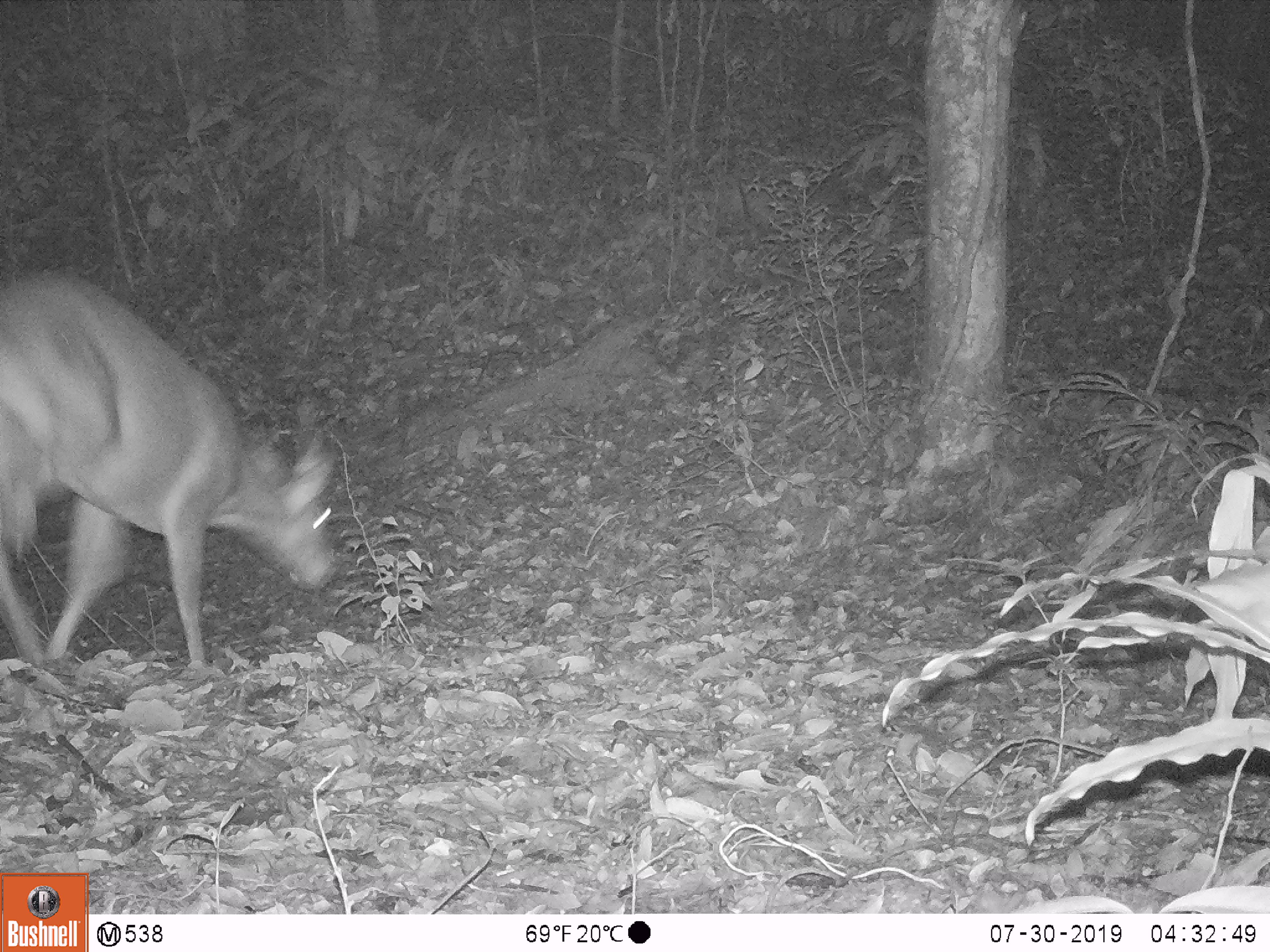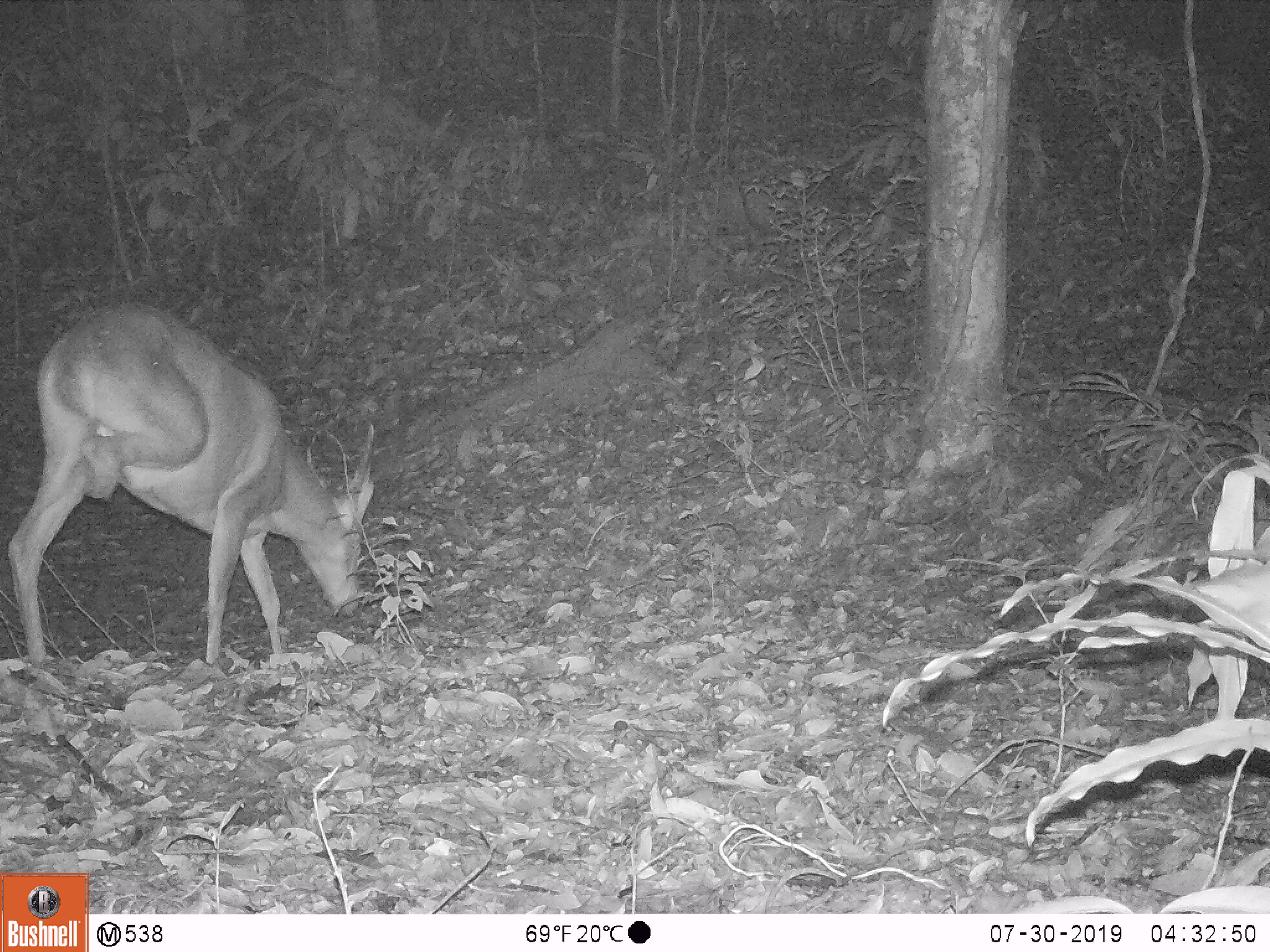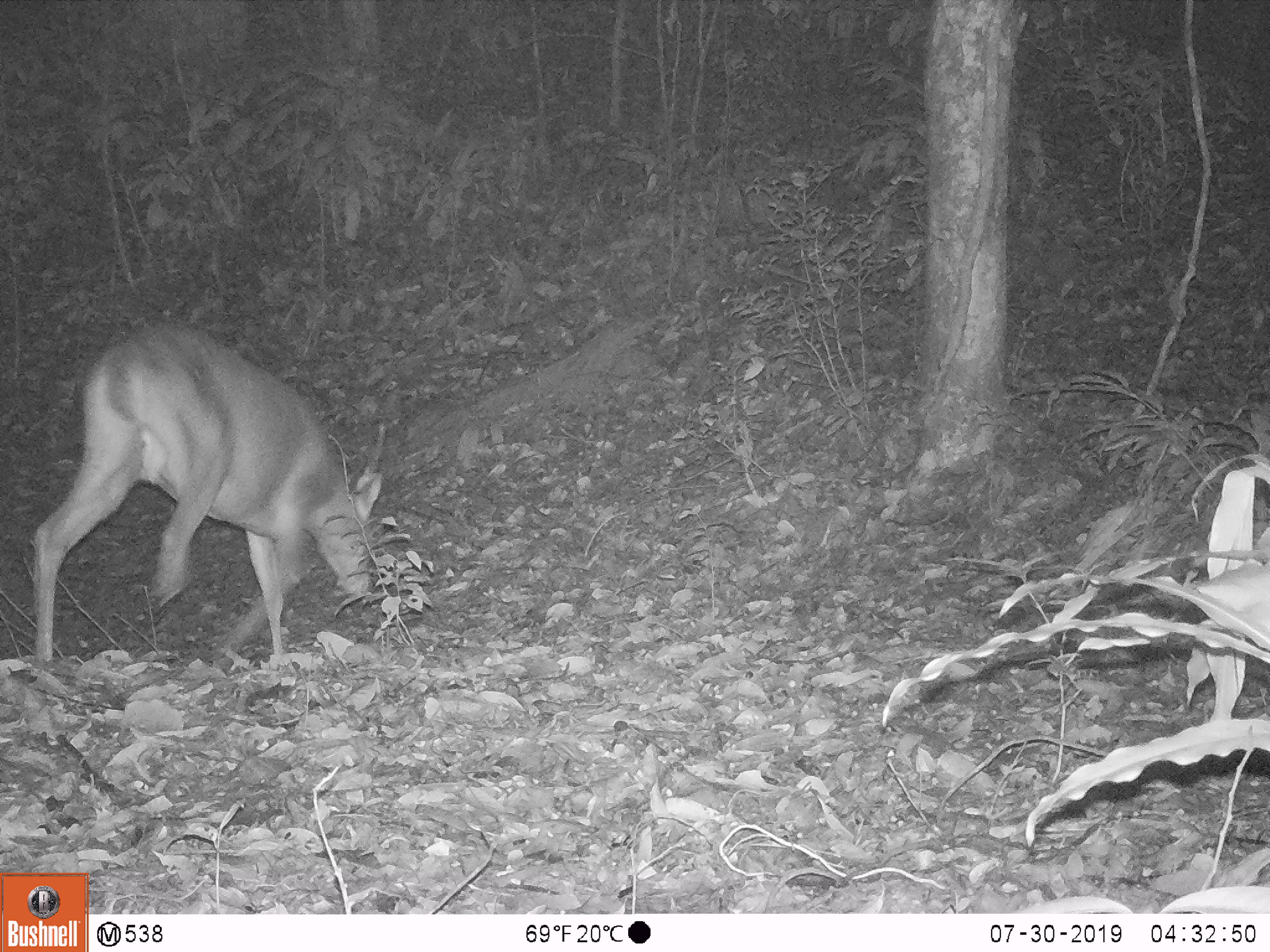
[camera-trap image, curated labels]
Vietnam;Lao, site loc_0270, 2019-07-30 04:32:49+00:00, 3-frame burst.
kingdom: Animalia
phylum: Chordata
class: Mammalia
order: Artiodactyla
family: Cervidae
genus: Muntiacus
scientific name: Muntiacus vuquangensis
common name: large-antlered muntjac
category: large antlered muntjac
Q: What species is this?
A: Large antlered muntjac (large-antlered muntjac) (Muntiacus vuquangensis).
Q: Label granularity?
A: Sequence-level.